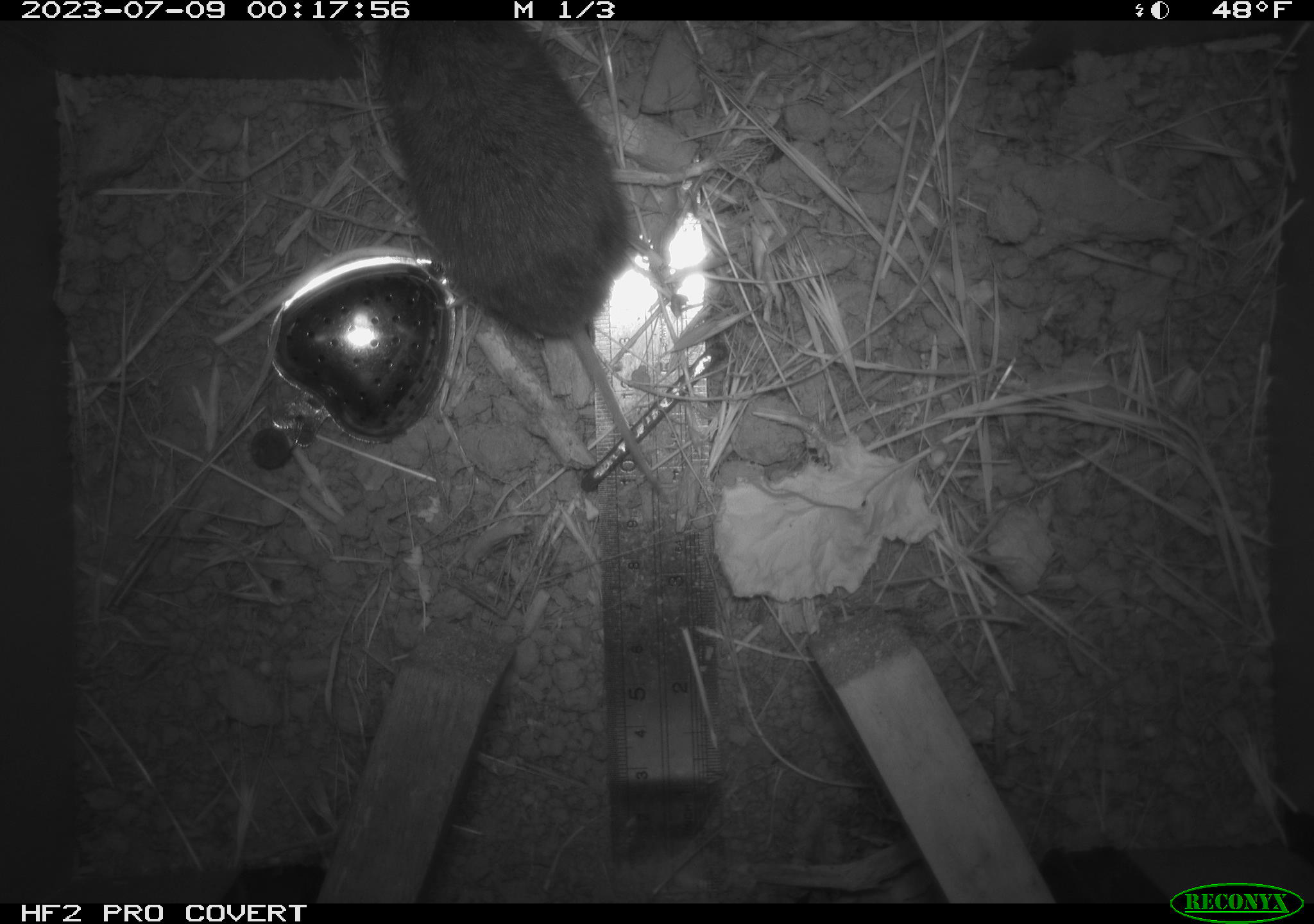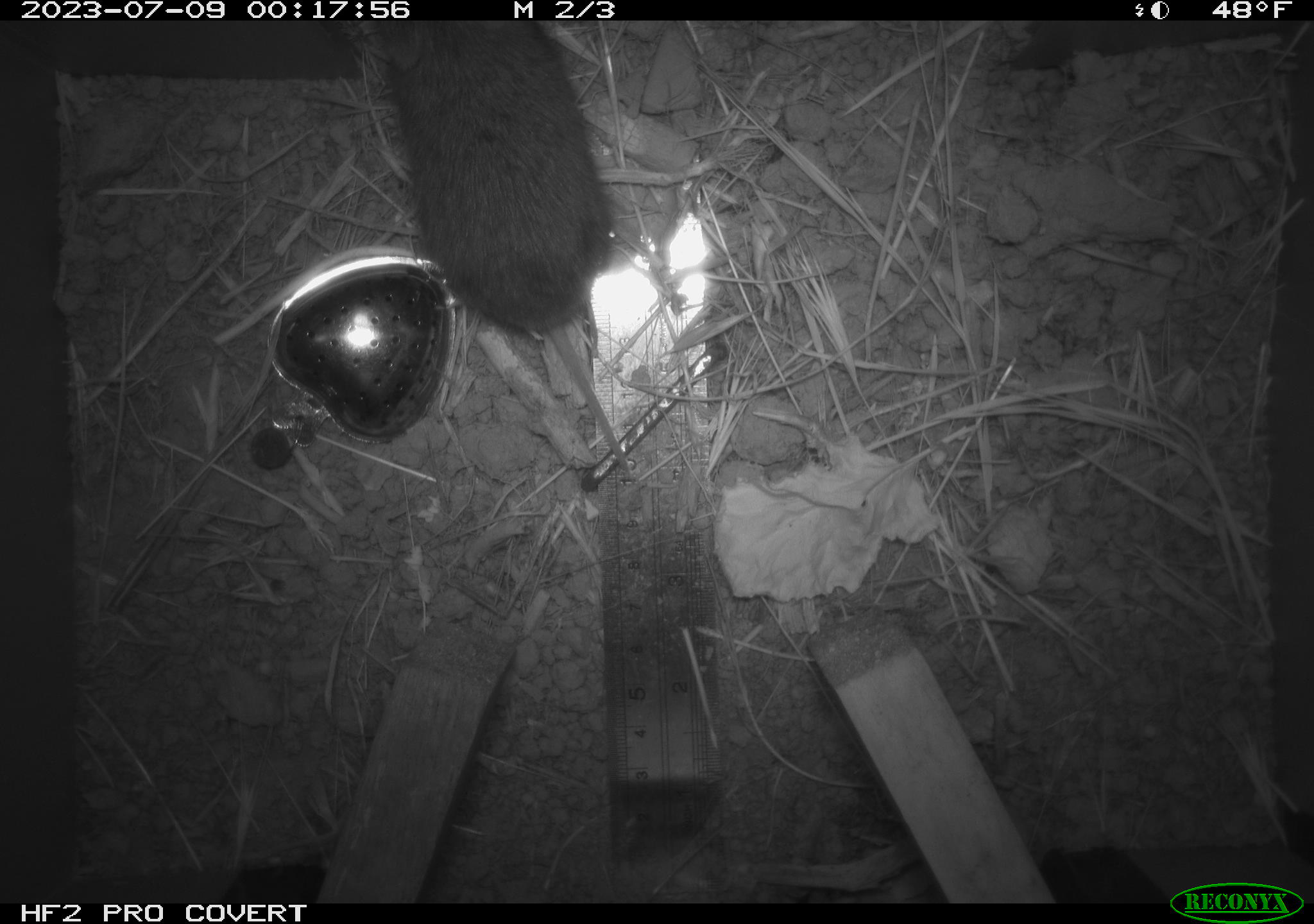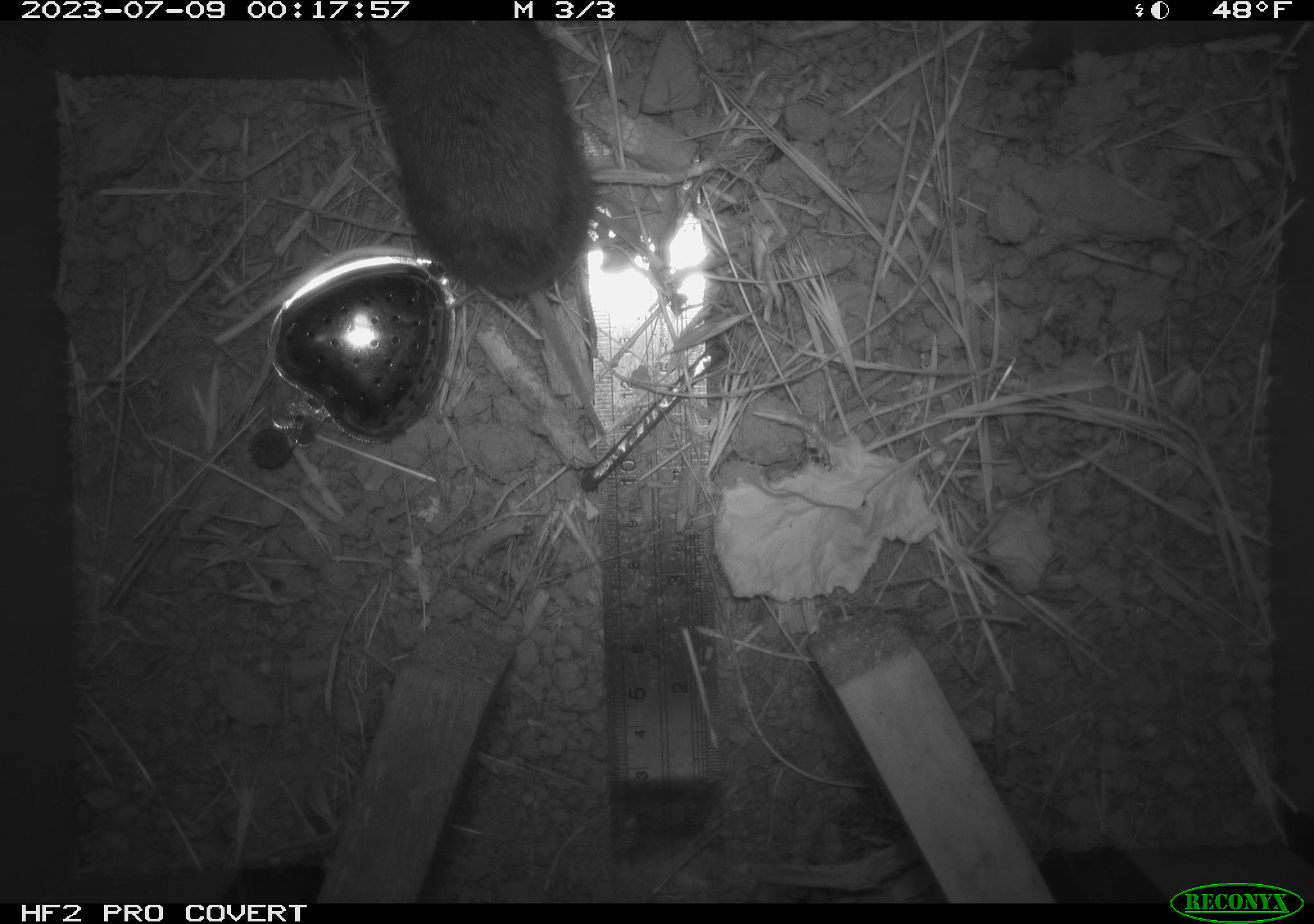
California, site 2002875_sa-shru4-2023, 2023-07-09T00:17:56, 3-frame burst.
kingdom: Animalia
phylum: Chordata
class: Mammalia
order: Rodentia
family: Cricetidae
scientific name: Arvicolinae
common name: voles, lemmings, and muskrats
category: arvicolinae subfamily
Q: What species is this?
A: Arvicolinae subfamily (voles, lemmings, and muskrats) (Arvicolinae).